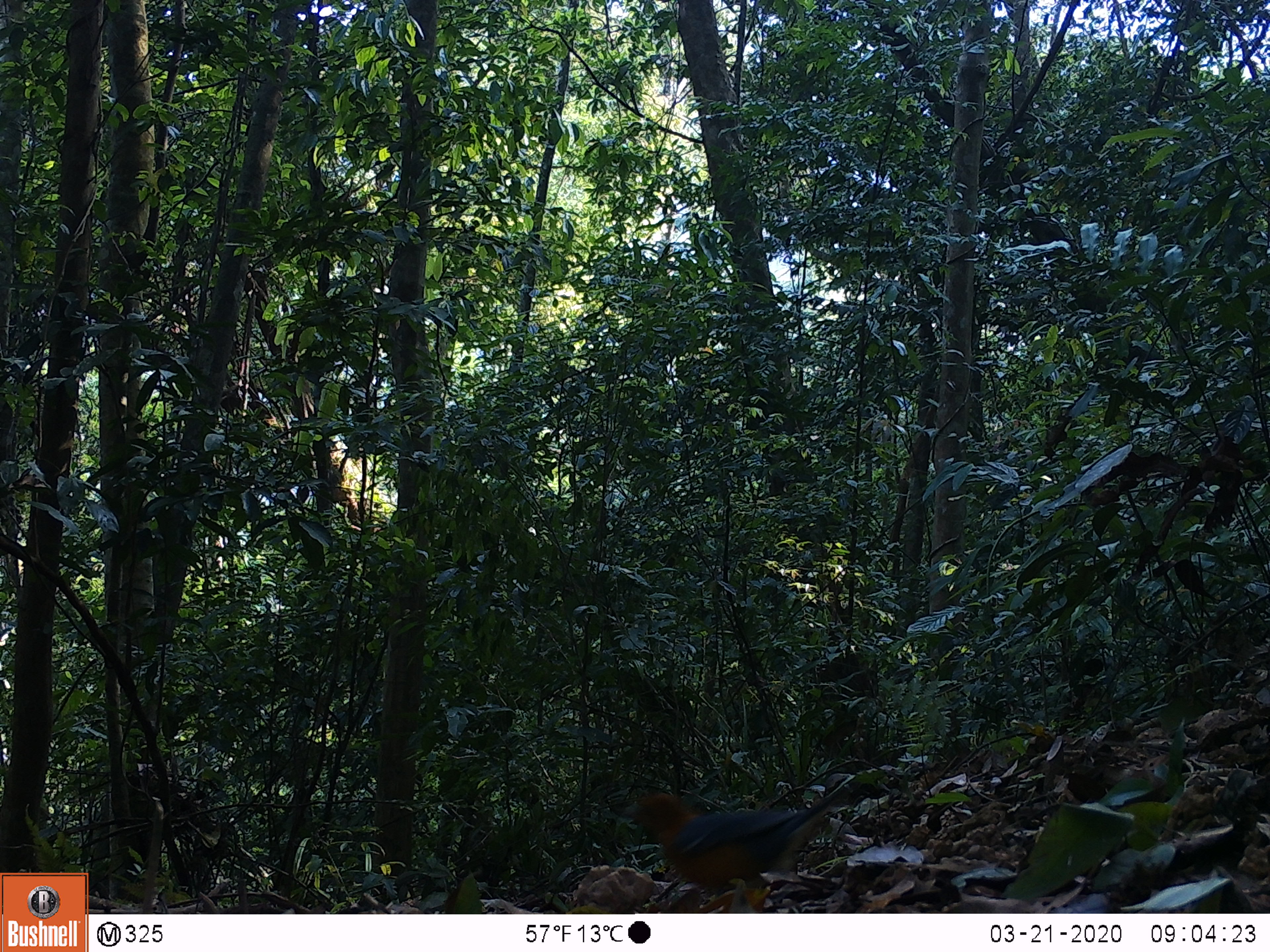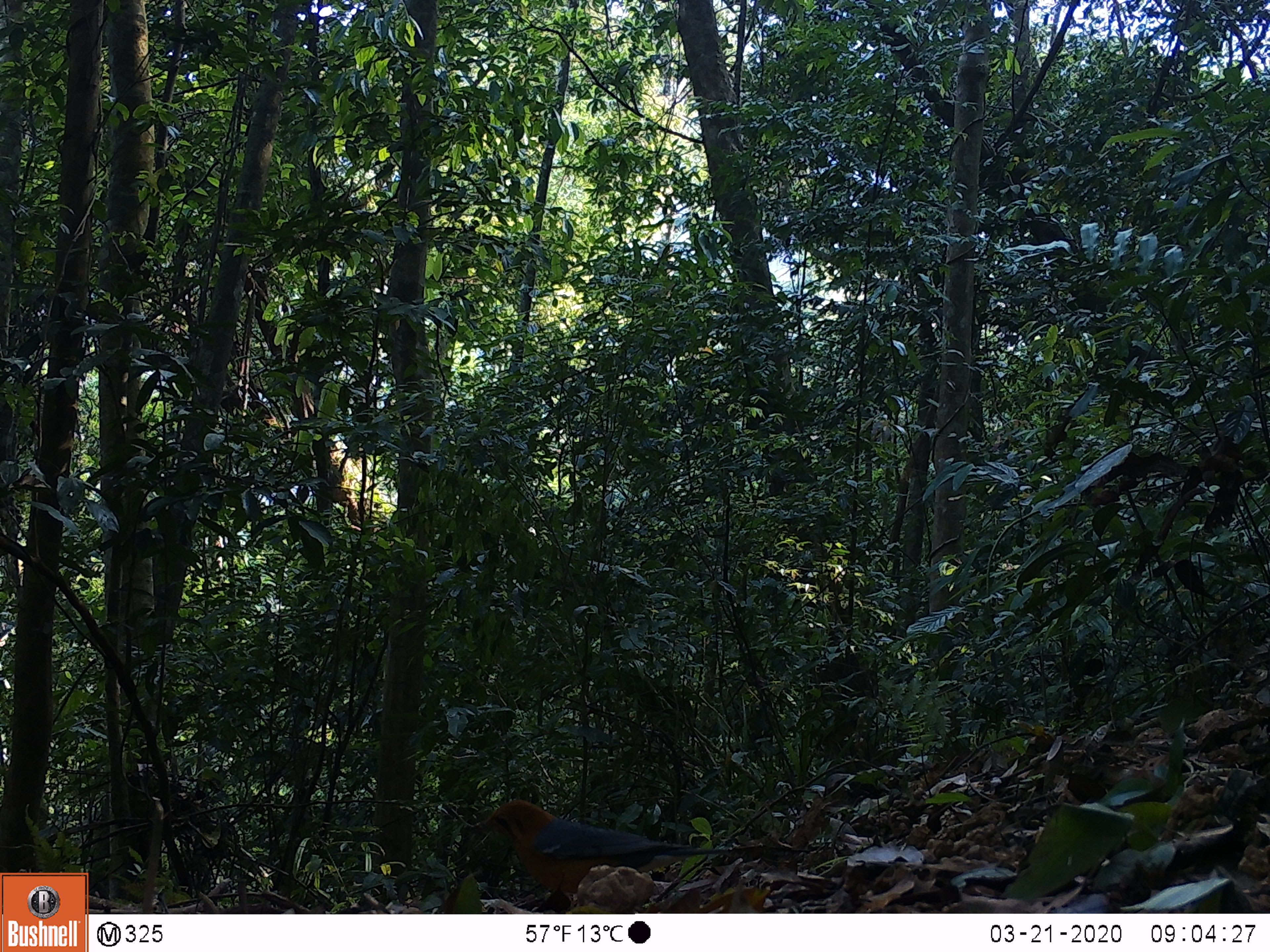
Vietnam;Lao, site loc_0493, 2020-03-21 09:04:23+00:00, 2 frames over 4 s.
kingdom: Animalia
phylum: Chordata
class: Aves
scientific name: Aves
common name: bird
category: unidentified bird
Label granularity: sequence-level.